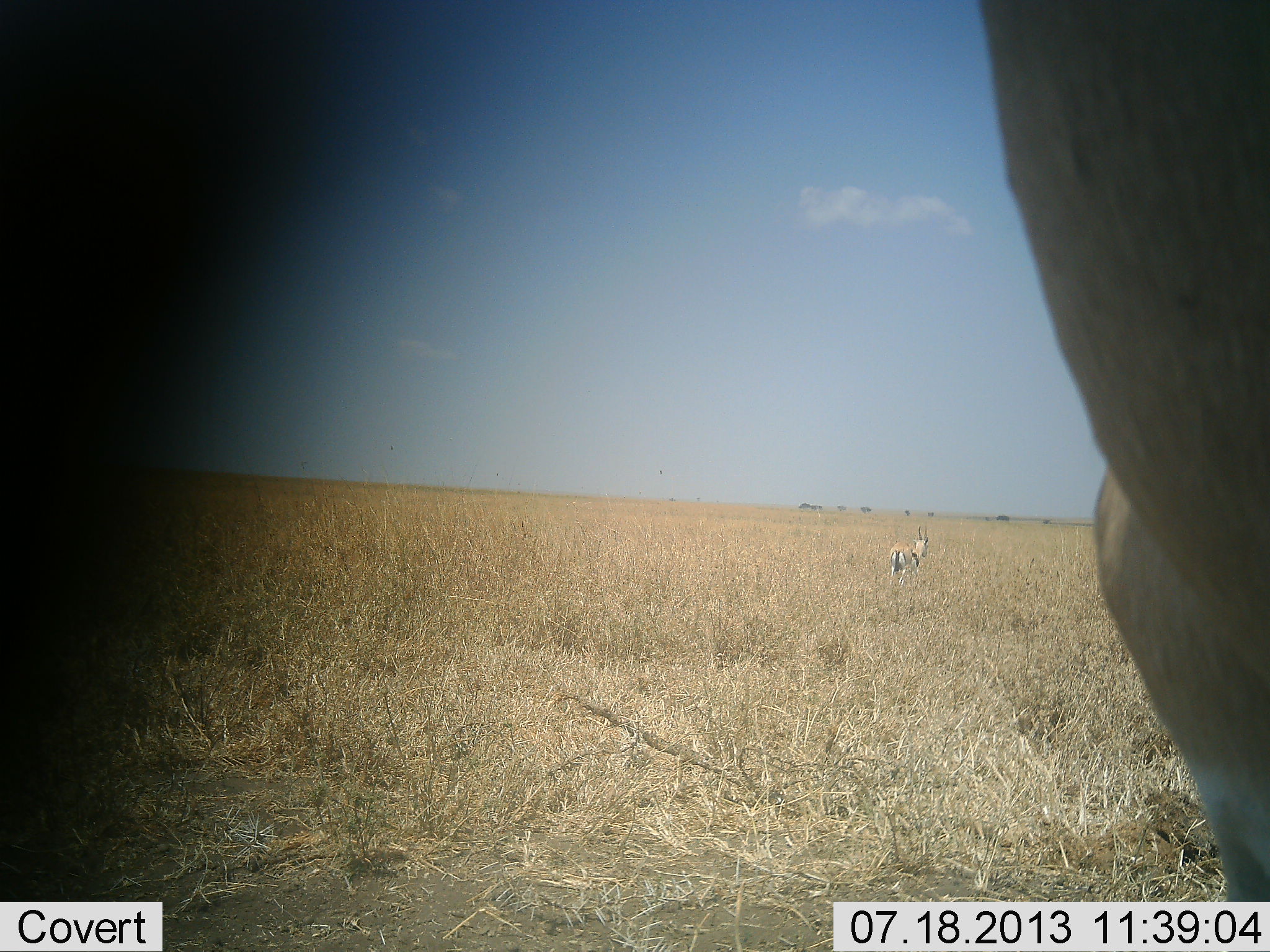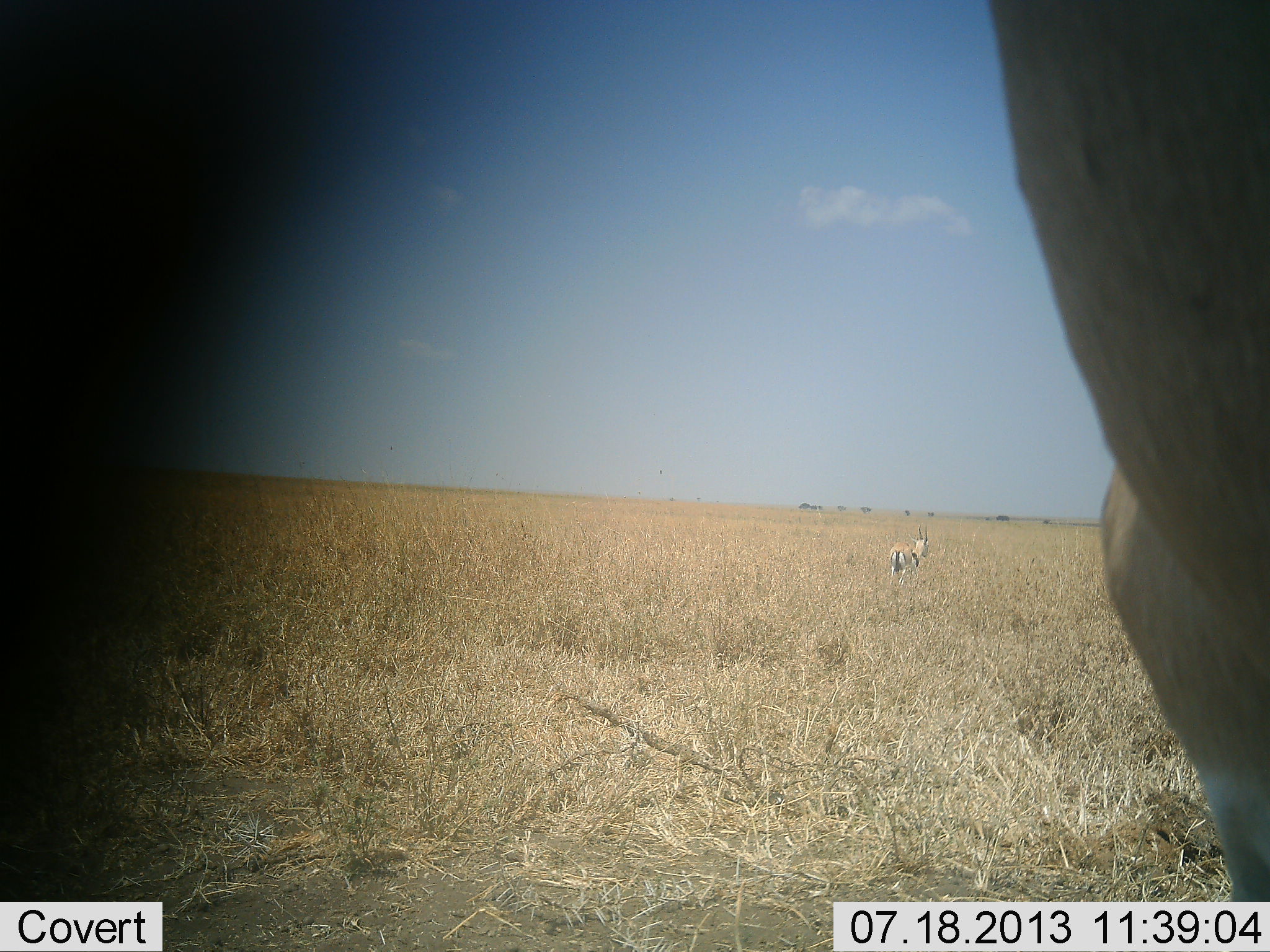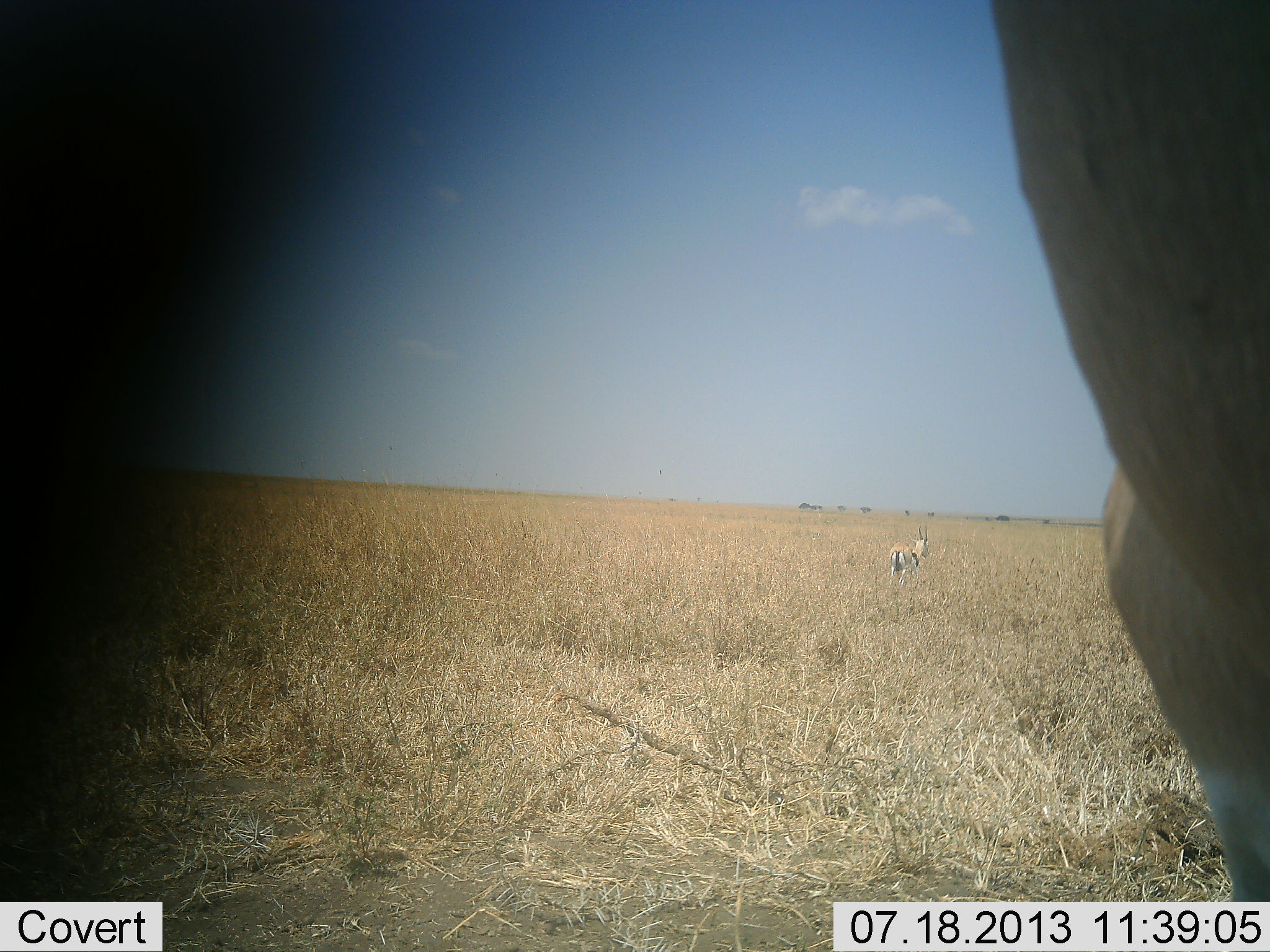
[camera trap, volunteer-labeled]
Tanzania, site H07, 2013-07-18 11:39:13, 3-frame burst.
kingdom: Animalia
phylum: Chordata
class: Mammalia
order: Artiodactyla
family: Bovidae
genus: Eudorcas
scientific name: Eudorcas thomsonii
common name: thomson's gazelle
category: gazellethomsons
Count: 2.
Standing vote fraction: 80%.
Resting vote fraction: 10%.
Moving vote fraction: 20%.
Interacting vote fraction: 0%.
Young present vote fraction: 0%.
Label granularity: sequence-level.